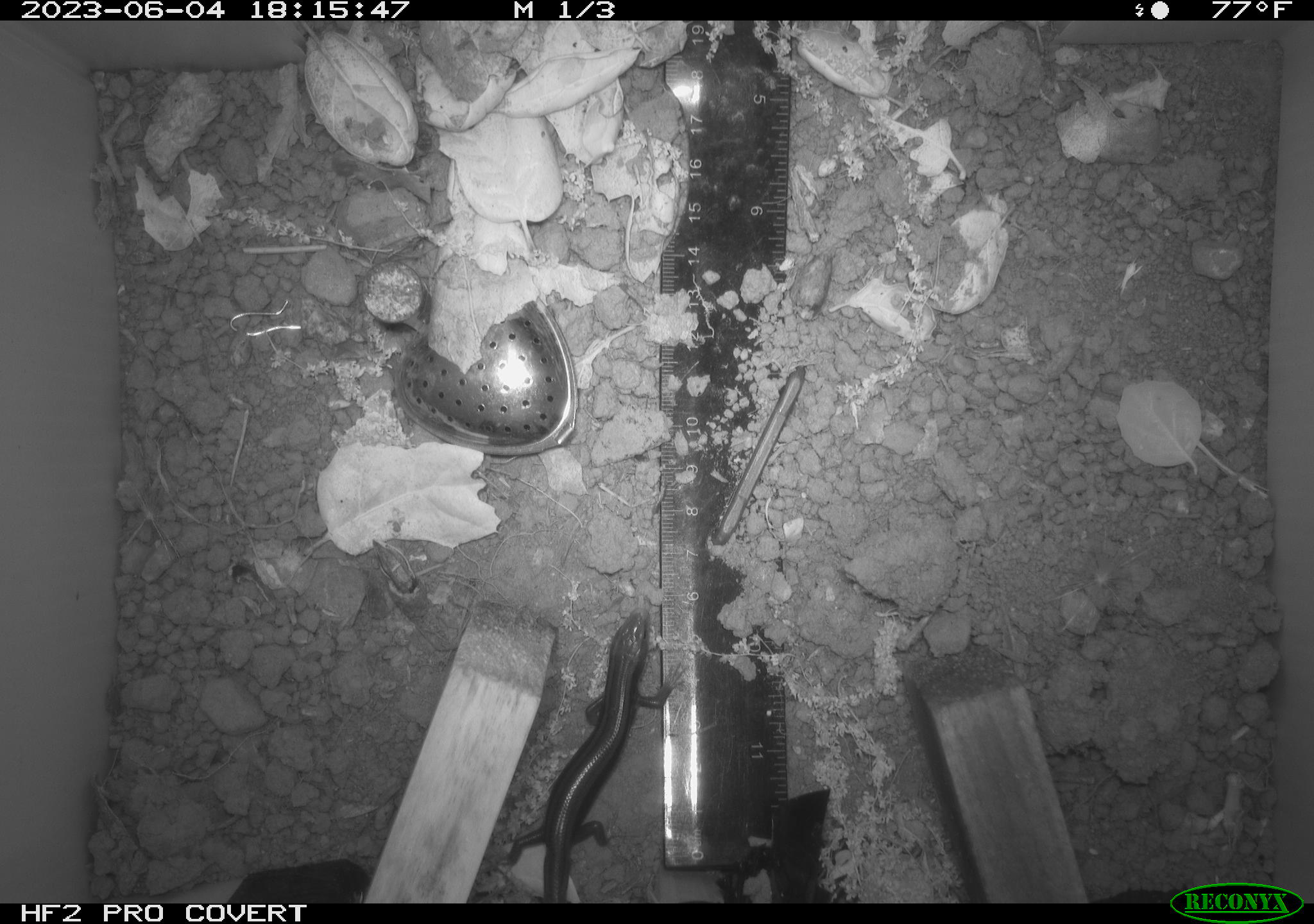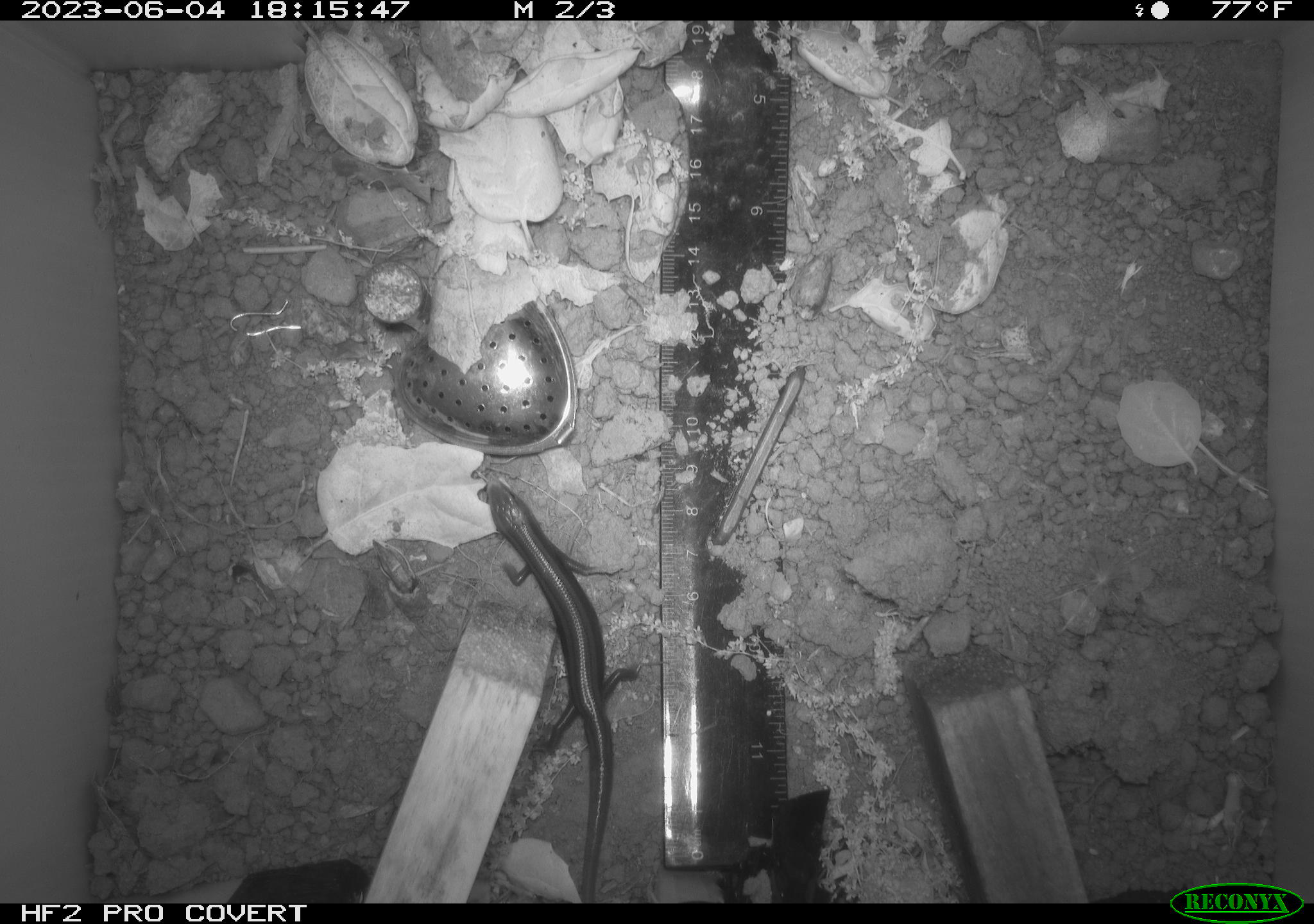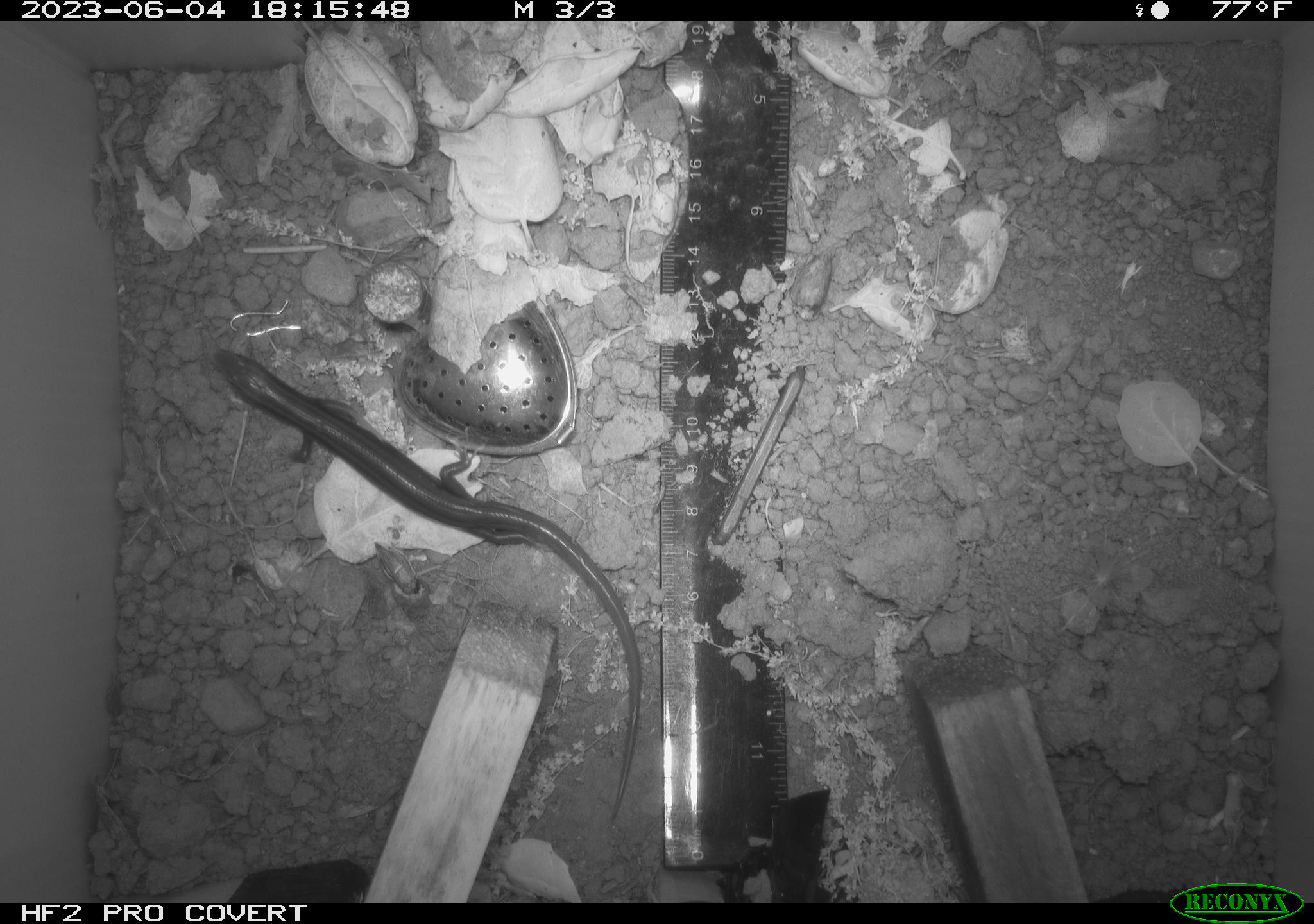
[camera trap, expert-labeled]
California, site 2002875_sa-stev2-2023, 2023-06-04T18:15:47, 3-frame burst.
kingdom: Animalia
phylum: Chordata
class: Reptilia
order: Squamata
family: Scincidae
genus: Plestiodon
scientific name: Plestiodon skiltonianus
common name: western skink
Western skink (Plestiodon skiltonianus).